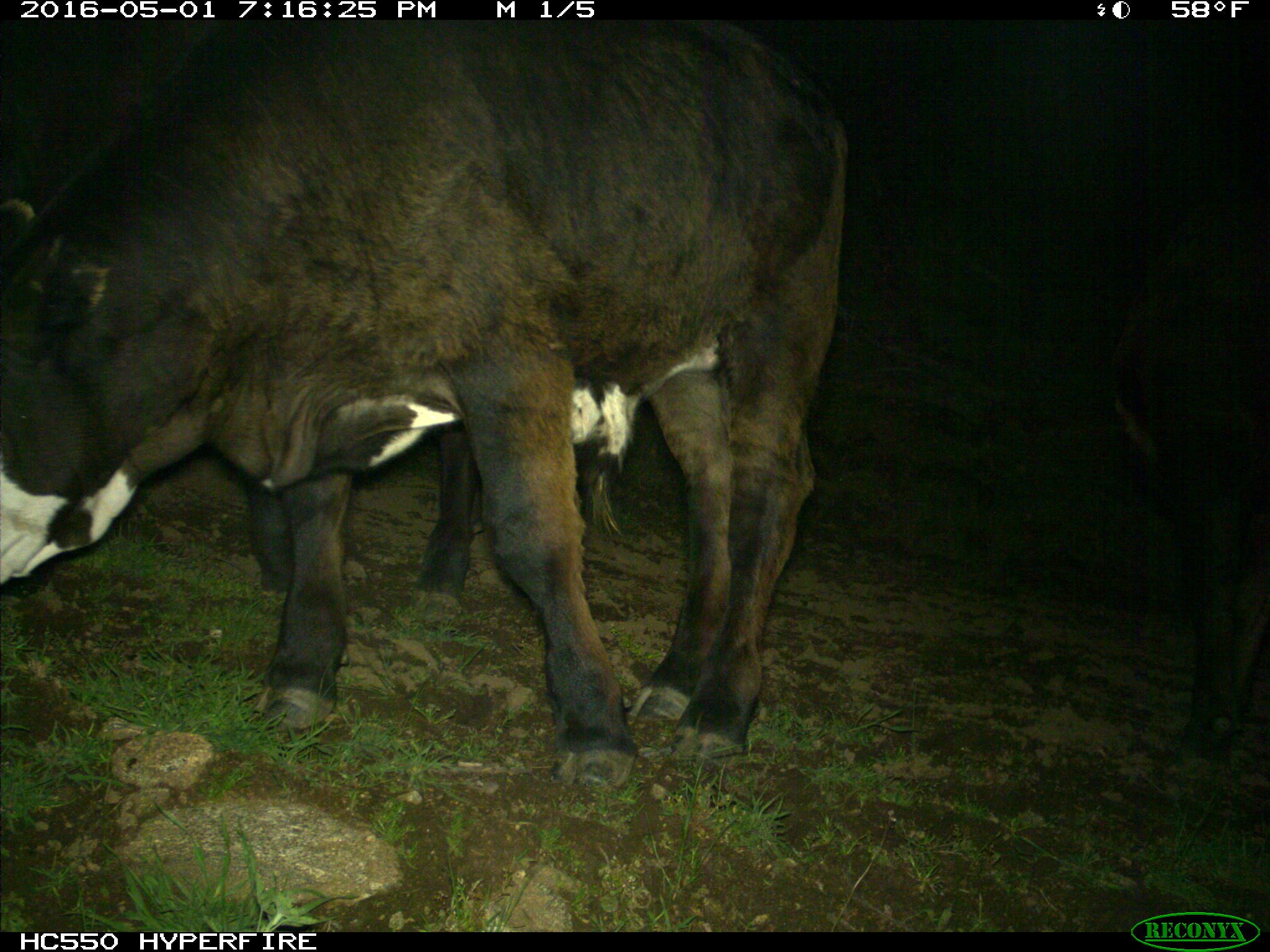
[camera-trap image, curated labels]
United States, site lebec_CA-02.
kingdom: Animalia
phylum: Chordata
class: Mammalia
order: Artiodactyla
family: Bovidae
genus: Bos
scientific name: Bos taurus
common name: domestic cow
Bos taurus (domestic cow).